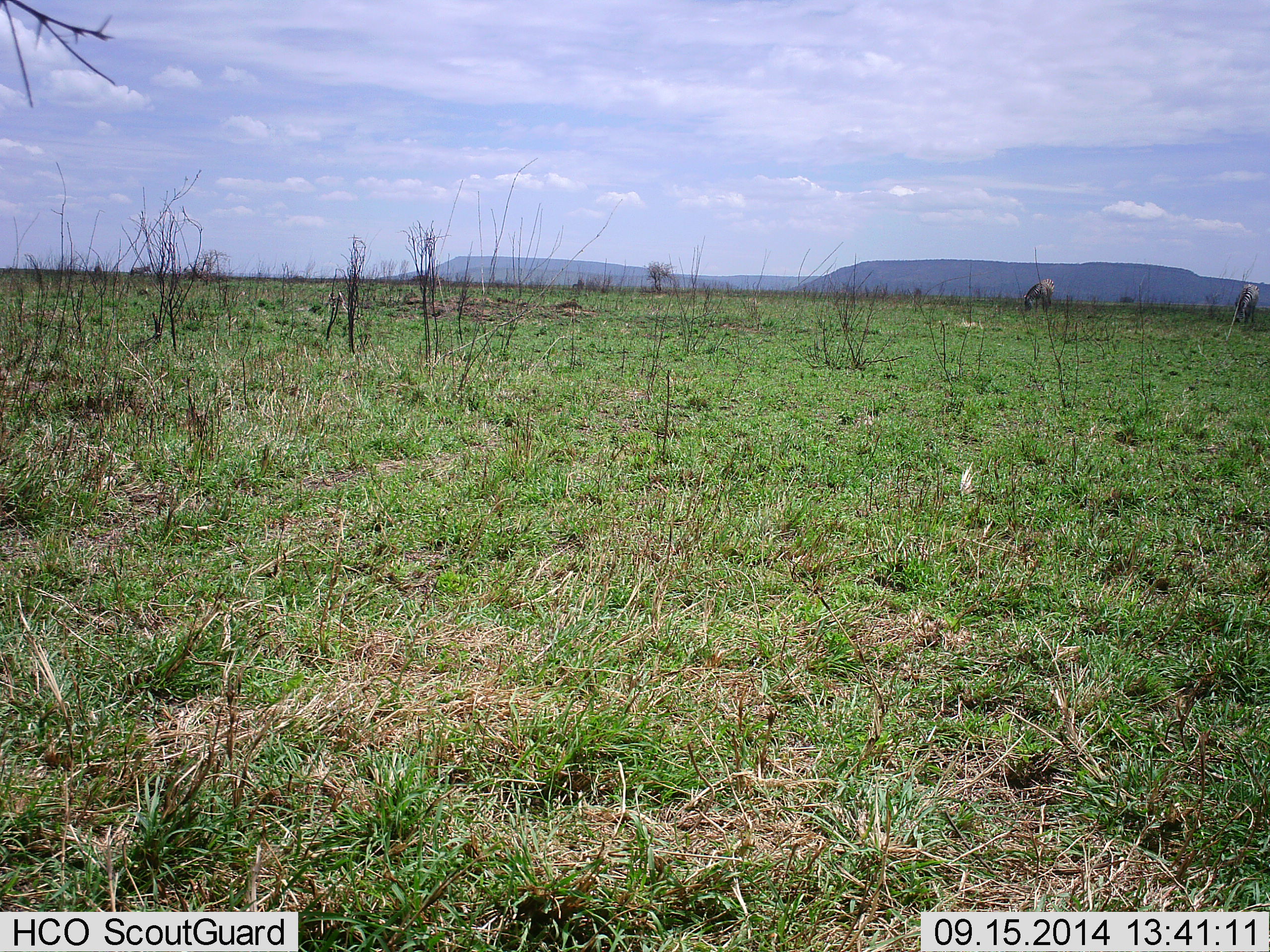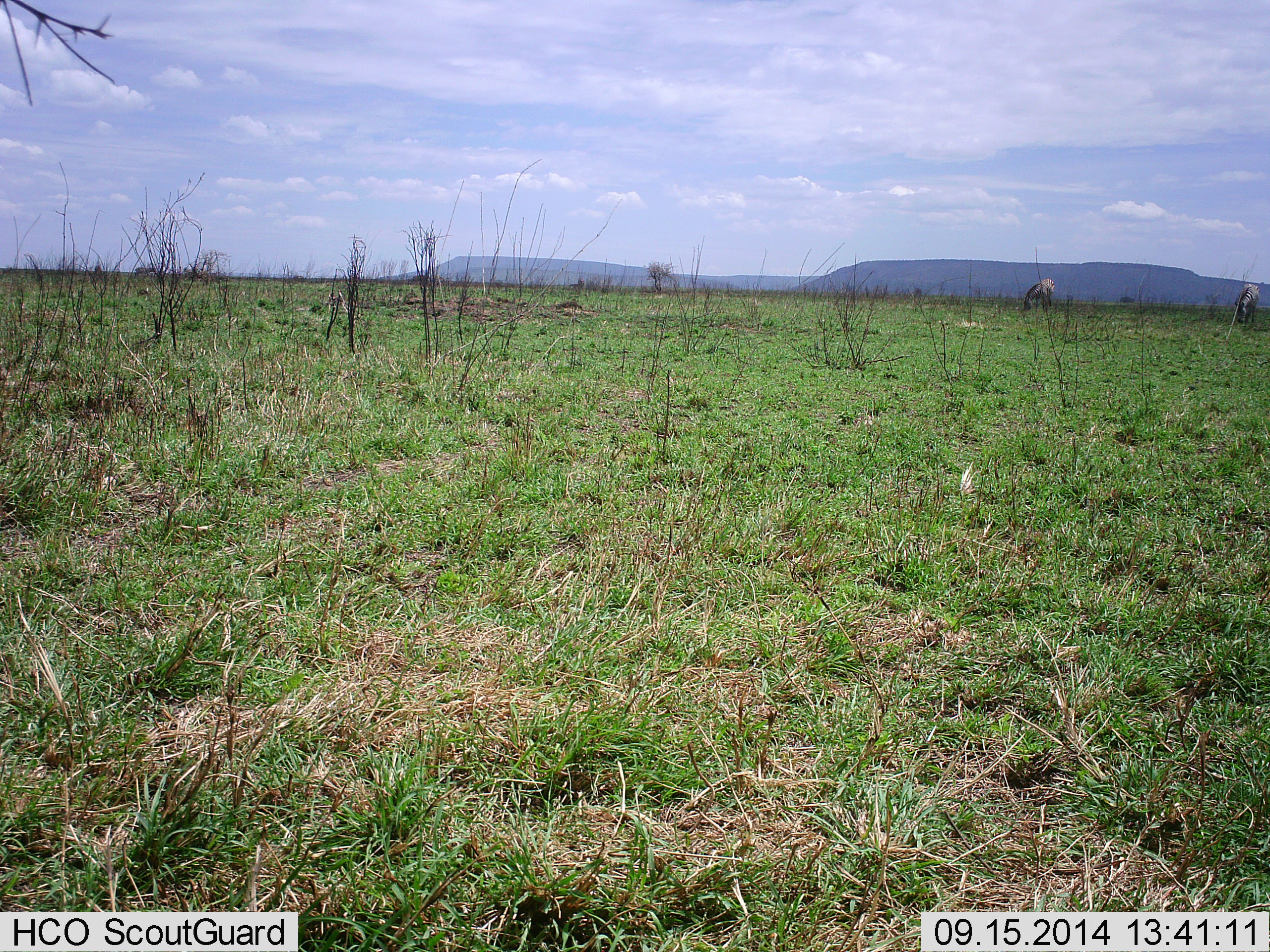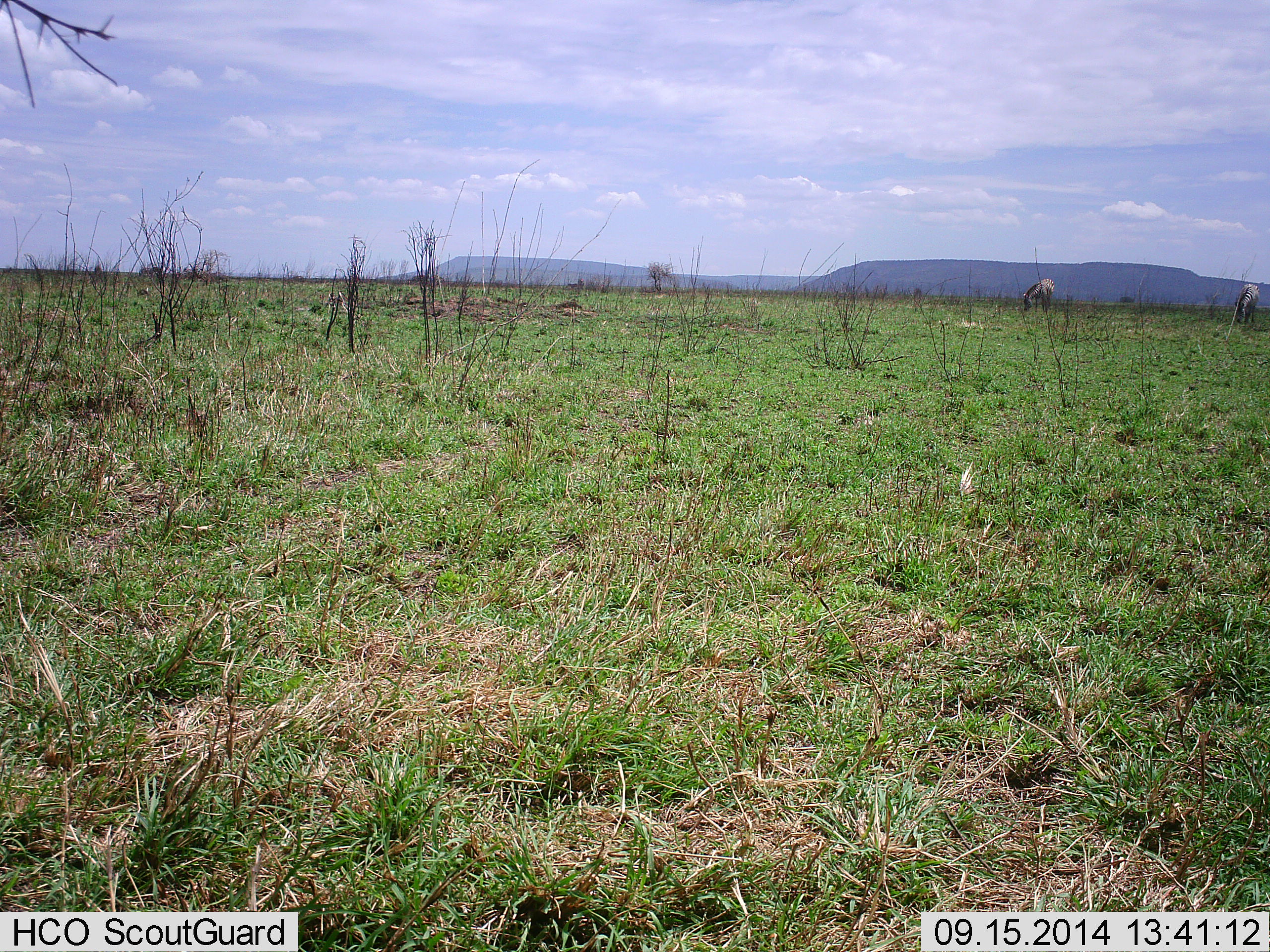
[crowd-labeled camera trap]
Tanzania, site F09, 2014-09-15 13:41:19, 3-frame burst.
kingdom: Animalia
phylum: Chordata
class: Mammalia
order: Perissodactyla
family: Equidae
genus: Equus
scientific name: Equus quagga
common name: plains zebra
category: zebra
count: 2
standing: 17%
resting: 0%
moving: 0%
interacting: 0%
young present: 0%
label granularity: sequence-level